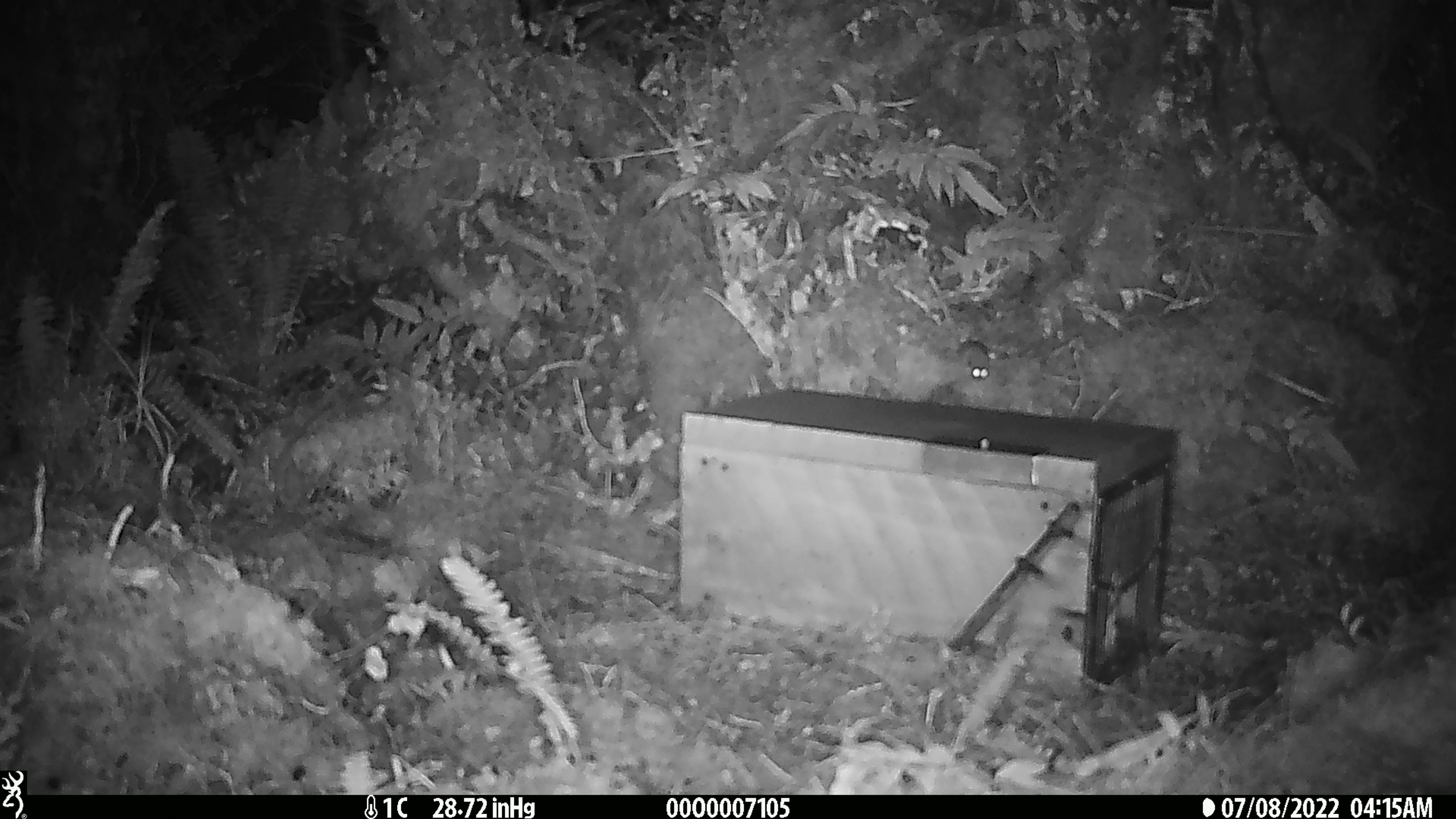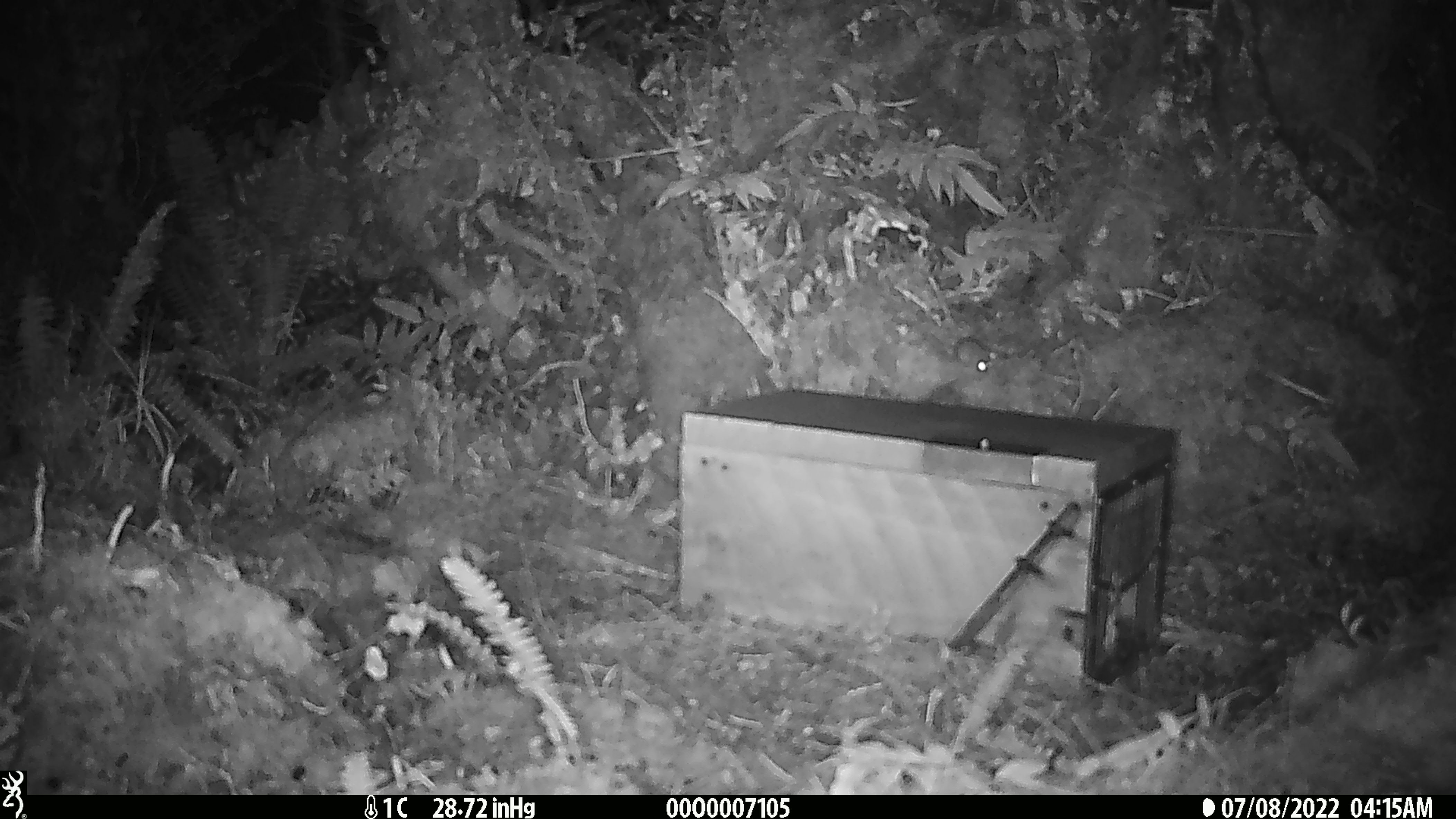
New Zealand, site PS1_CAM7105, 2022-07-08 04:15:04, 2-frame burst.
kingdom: Animalia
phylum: Chordata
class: Mammalia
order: Rodentia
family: Muridae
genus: Mus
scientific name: Mus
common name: mouse